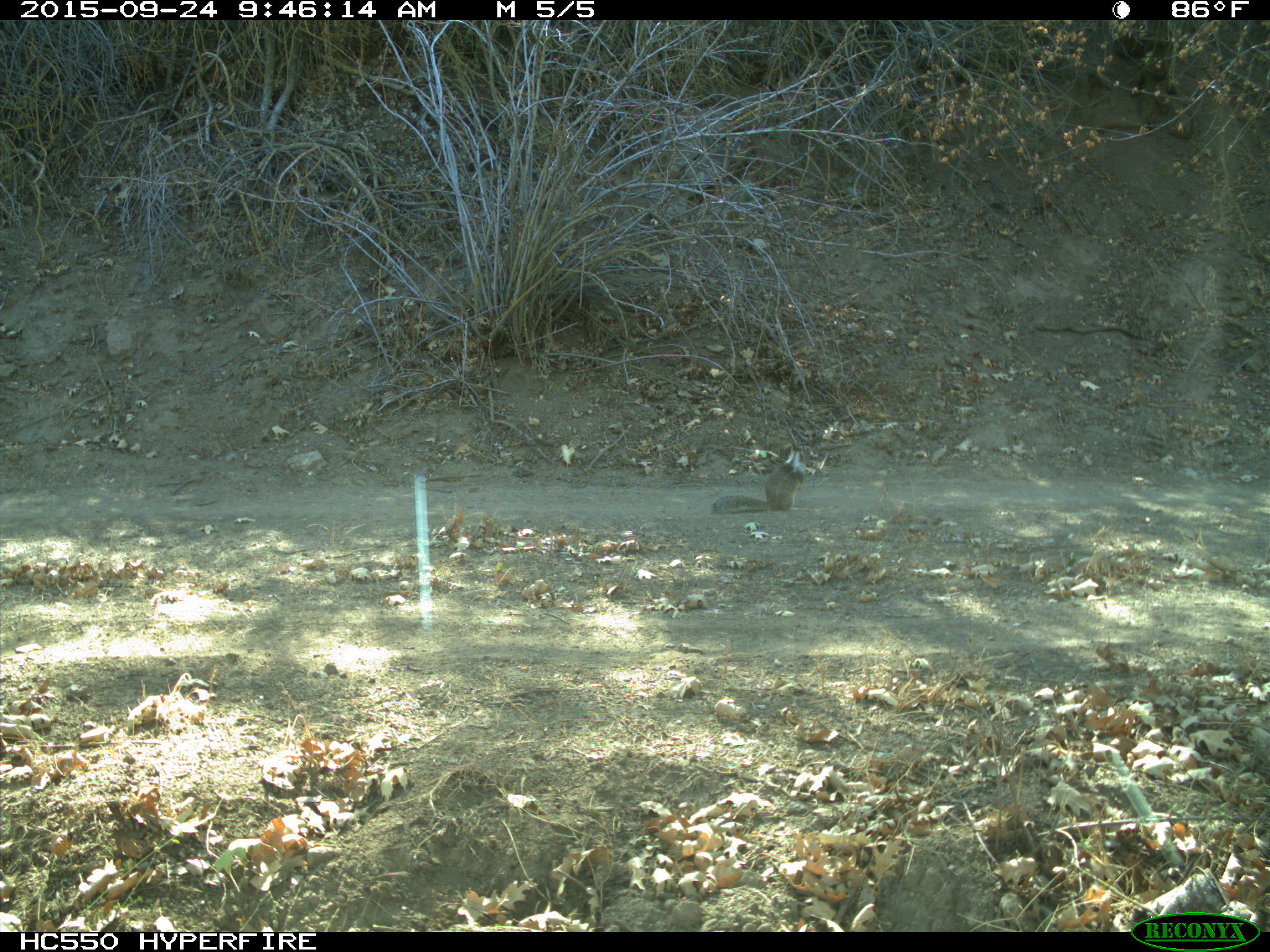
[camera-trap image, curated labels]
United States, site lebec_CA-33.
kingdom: Animalia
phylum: Chordata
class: Mammalia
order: Rodentia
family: Sciuridae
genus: Otospermophilus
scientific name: Otospermophilus beecheyi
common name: california ground squirrel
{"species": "Otospermophilus beecheyi (california ground squirrel)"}